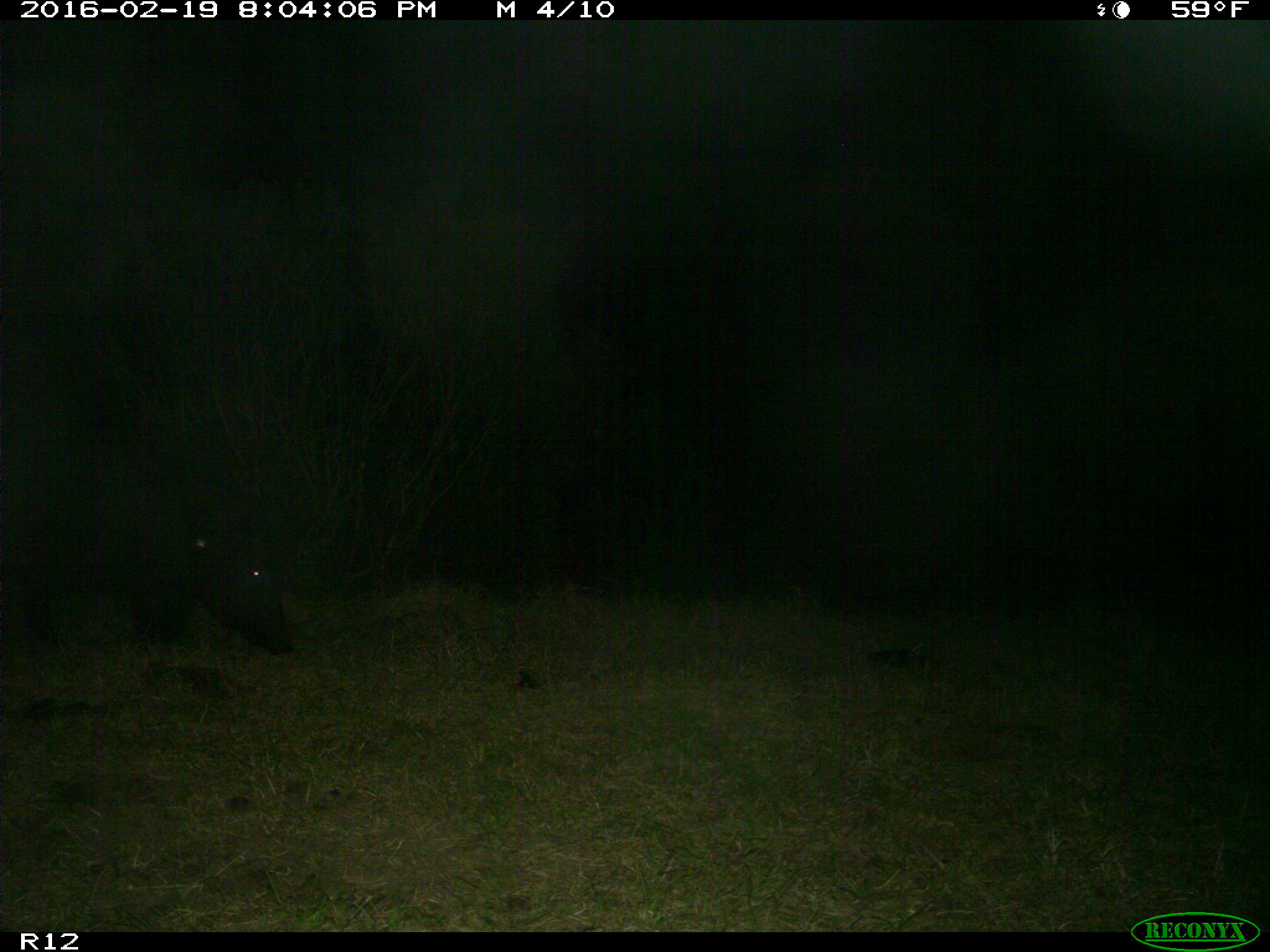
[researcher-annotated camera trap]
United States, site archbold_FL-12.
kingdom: Animalia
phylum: Chordata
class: Mammalia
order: Artiodactyla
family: Suidae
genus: Sus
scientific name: Sus scrofa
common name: wild boar